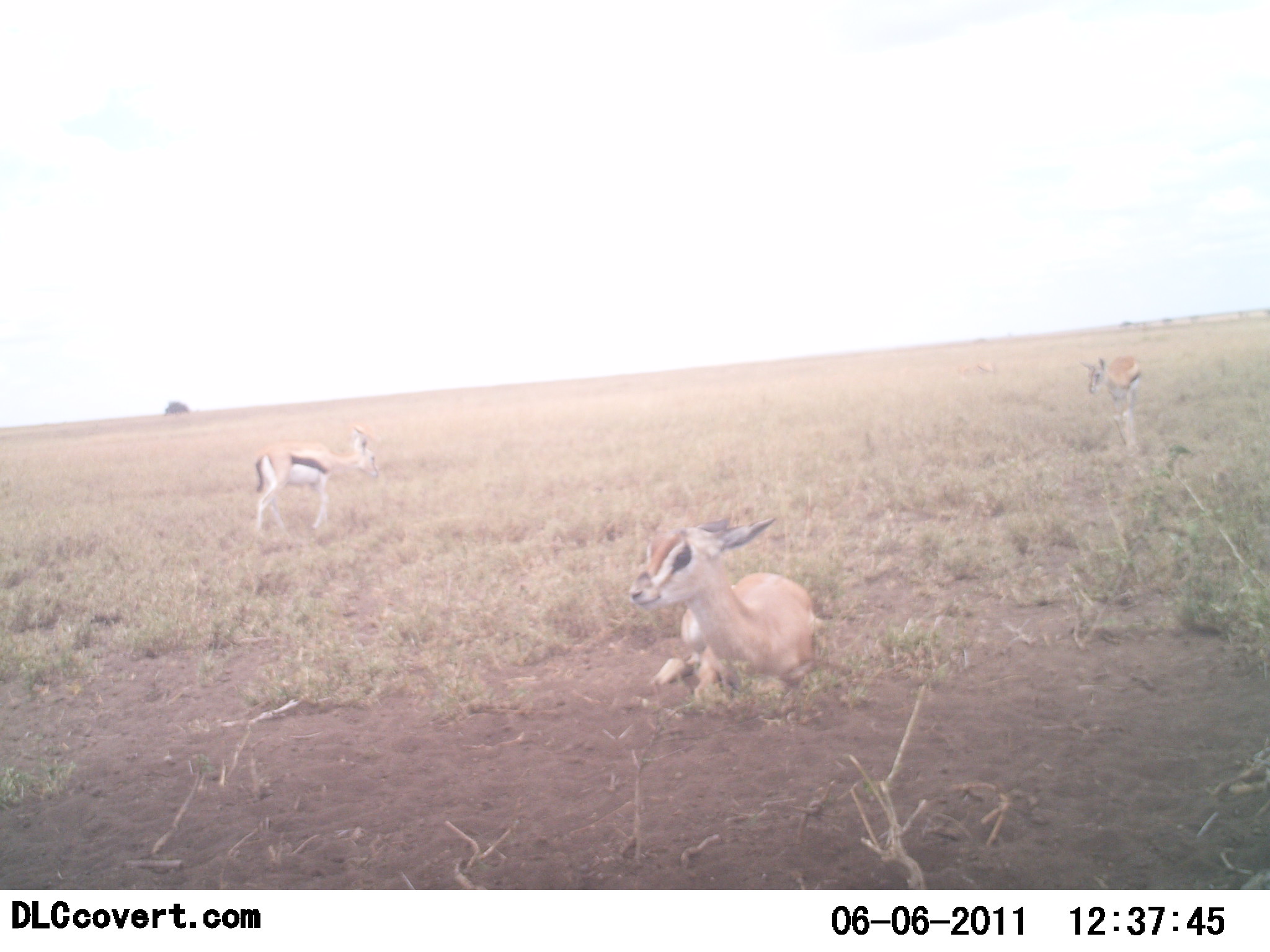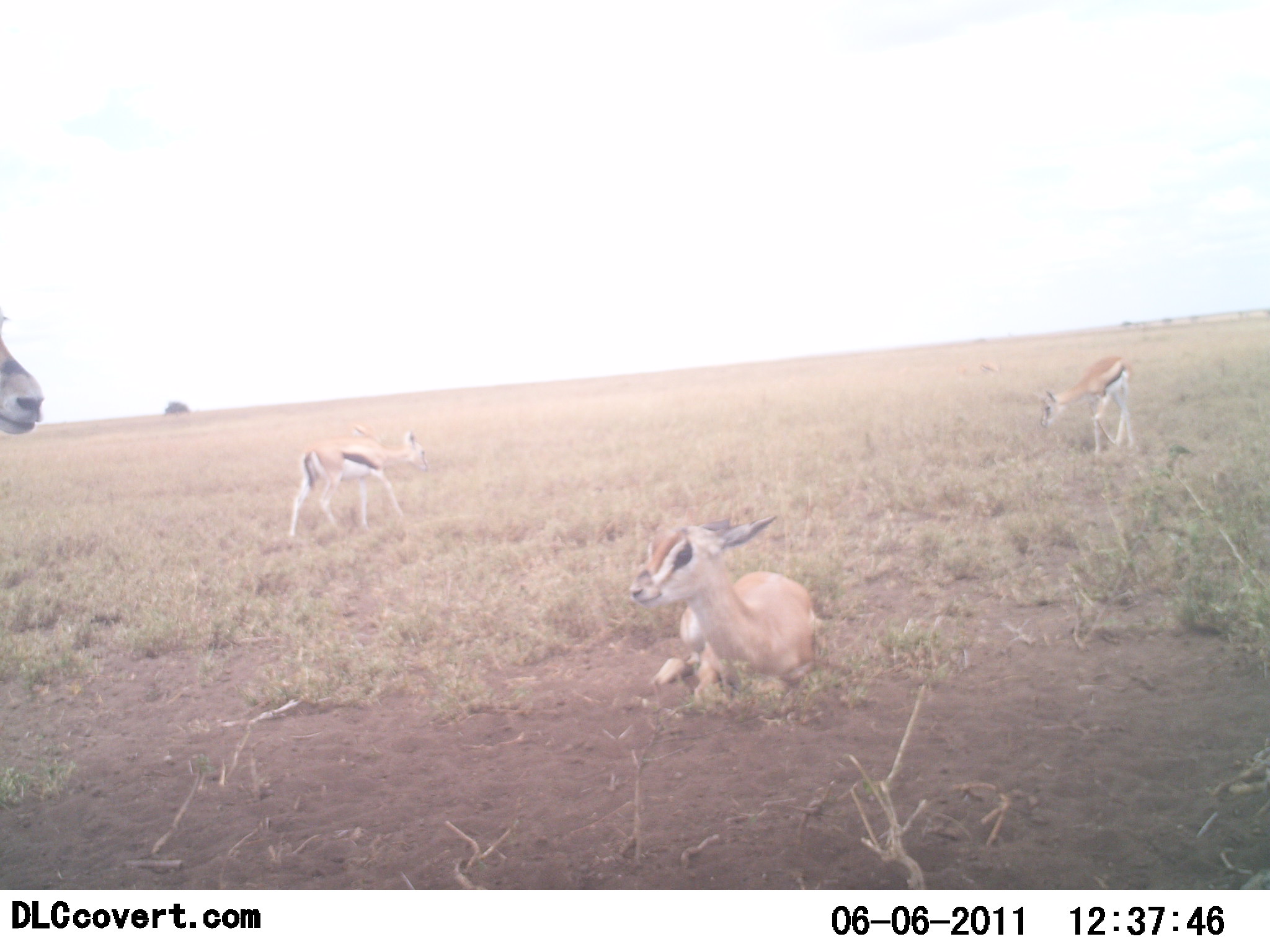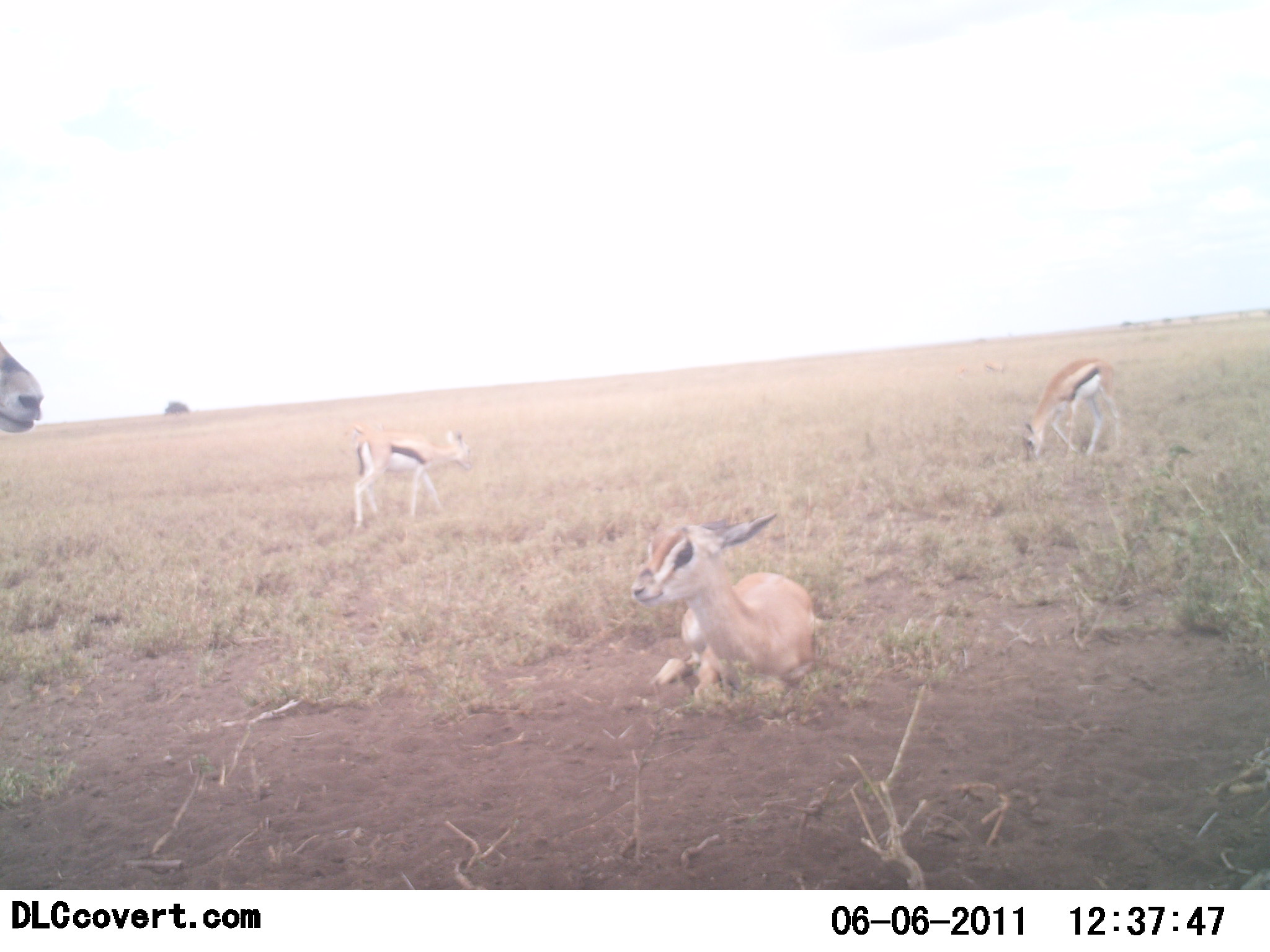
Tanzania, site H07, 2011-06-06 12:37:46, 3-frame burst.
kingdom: Animalia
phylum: Chordata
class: Mammalia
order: Artiodactyla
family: Bovidae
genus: Eudorcas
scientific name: Eudorcas thomsonii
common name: thomson's gazelle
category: gazellethomsons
Gazellethomsons (thomson's gazelle) (Eudorcas thomsonii), count 4. Behavior (volunteer vote fractions): standing 73%, resting 82%, moving 27%, interacting 0%. Young present (vote fraction): 45%. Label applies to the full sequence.